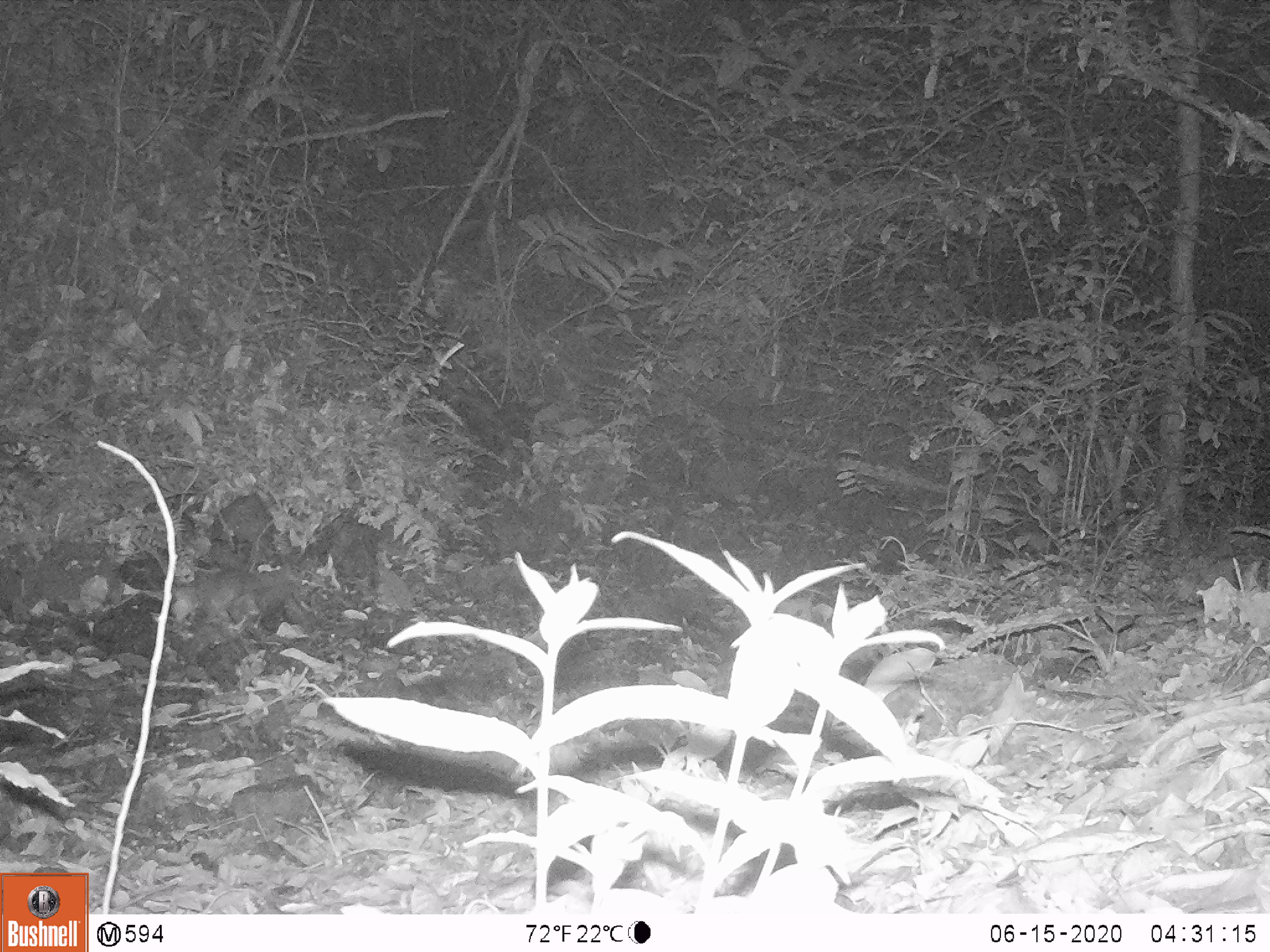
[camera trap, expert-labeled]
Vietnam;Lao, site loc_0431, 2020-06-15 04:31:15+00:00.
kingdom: Animalia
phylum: Chordata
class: Mammalia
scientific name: Mammalia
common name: mammal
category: unidentified small mammal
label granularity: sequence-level